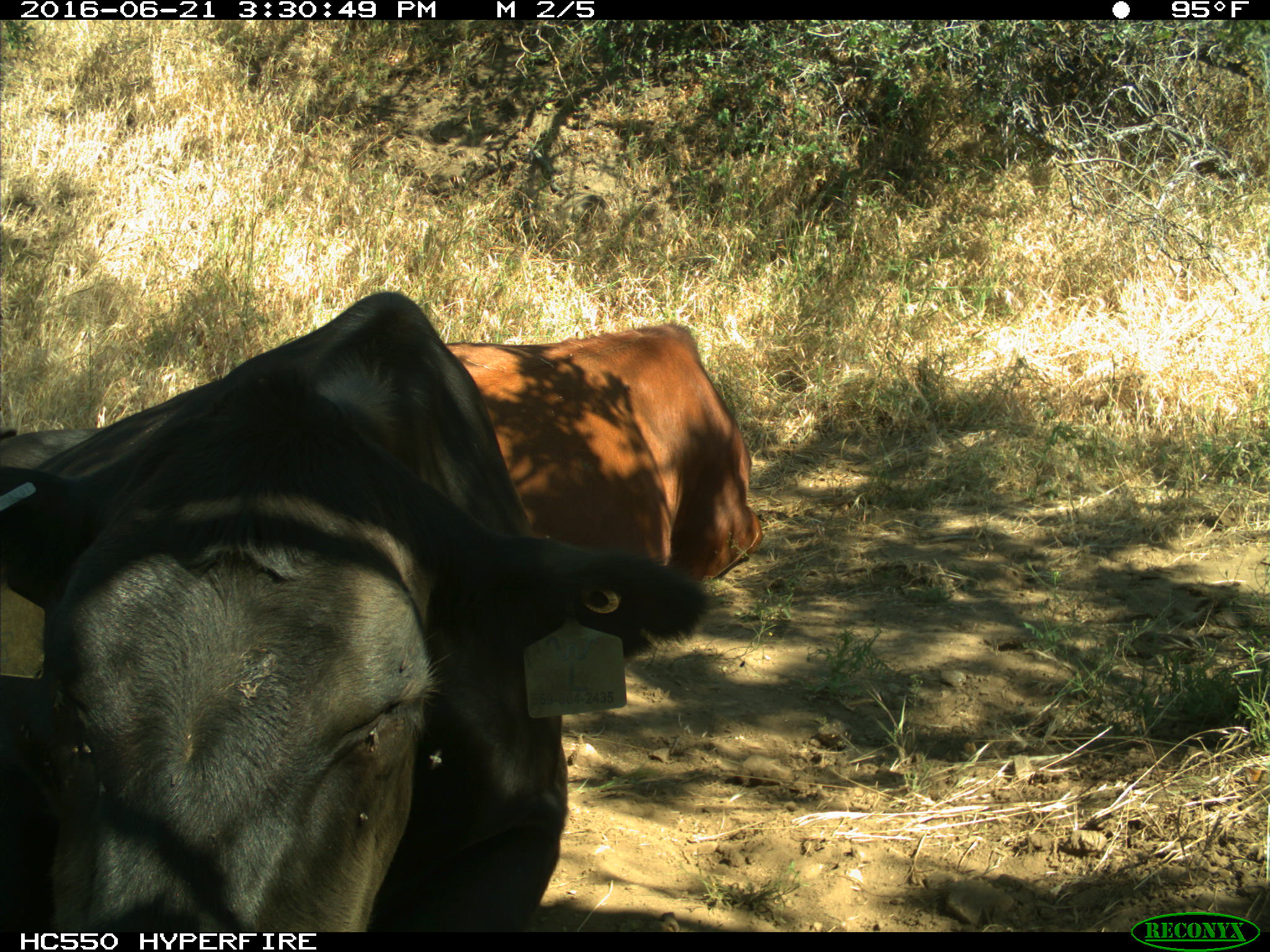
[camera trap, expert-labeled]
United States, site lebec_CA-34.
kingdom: Animalia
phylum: Chordata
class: Mammalia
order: Artiodactyla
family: Bovidae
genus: Bos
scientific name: Bos taurus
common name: domestic cow